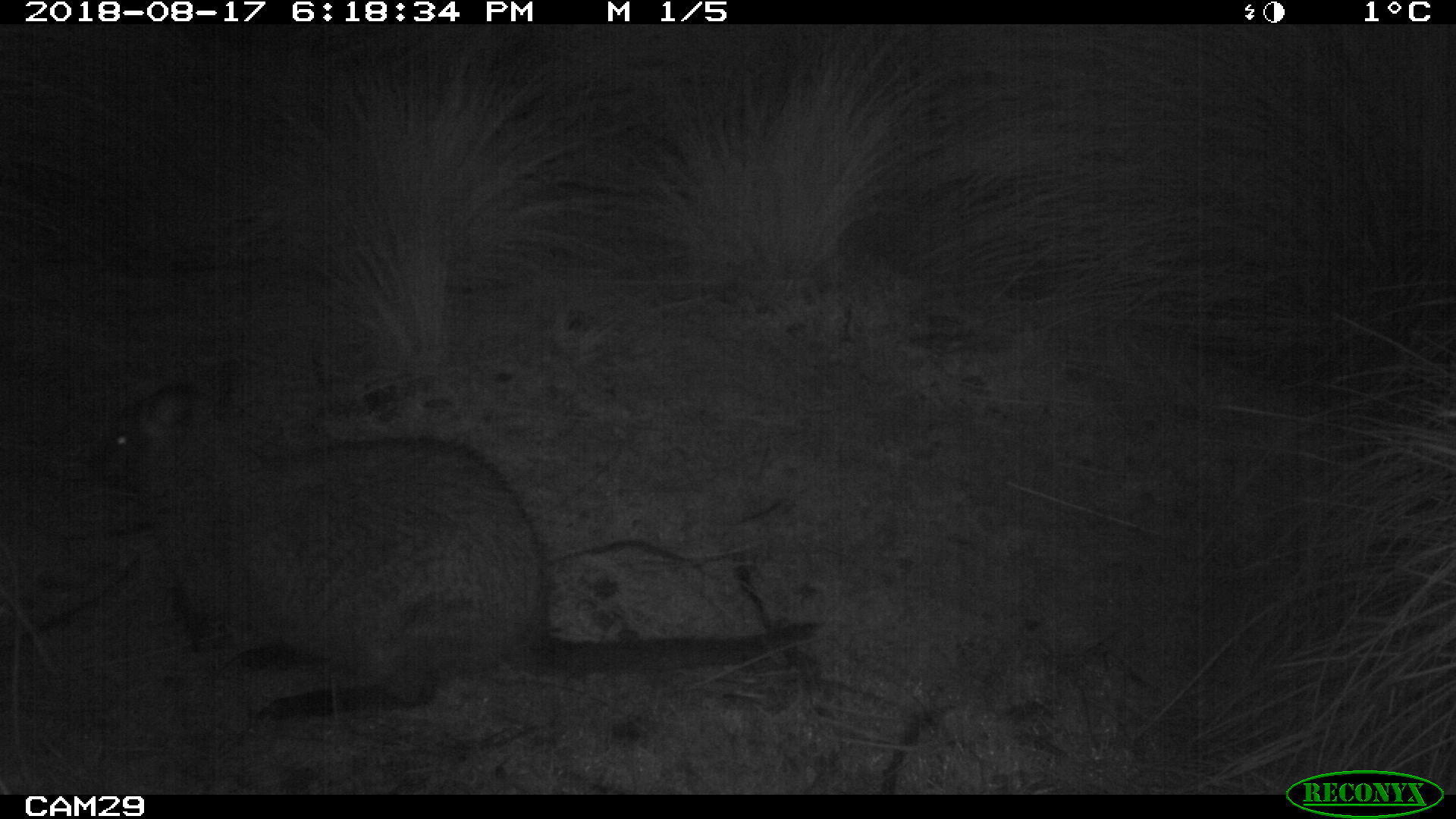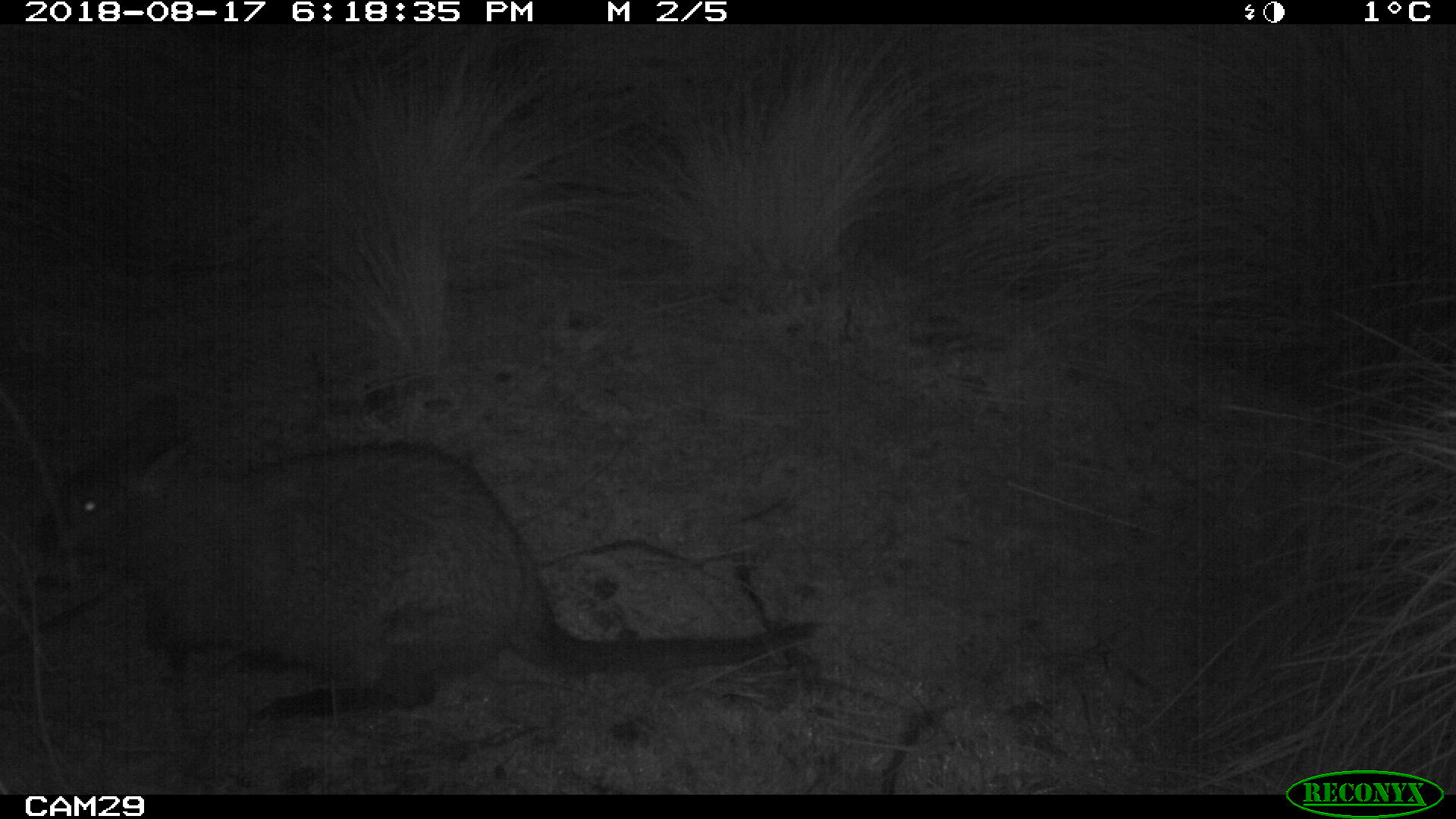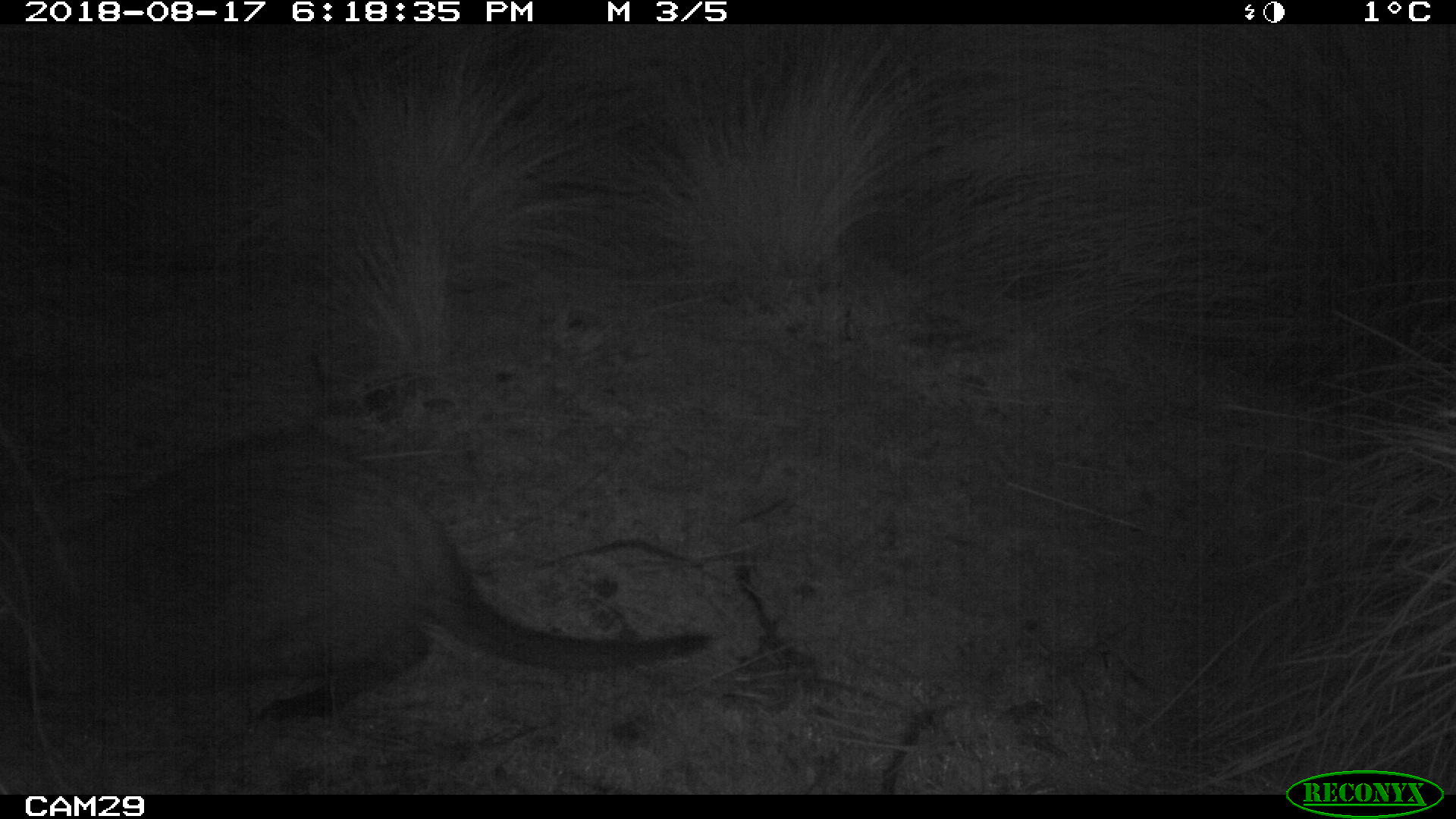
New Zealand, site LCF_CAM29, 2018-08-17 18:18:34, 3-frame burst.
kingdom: Animalia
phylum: Chordata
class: Mammalia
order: Diprotodontia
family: Macropodidae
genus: Notamacropus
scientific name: Notamacropus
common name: wallaby